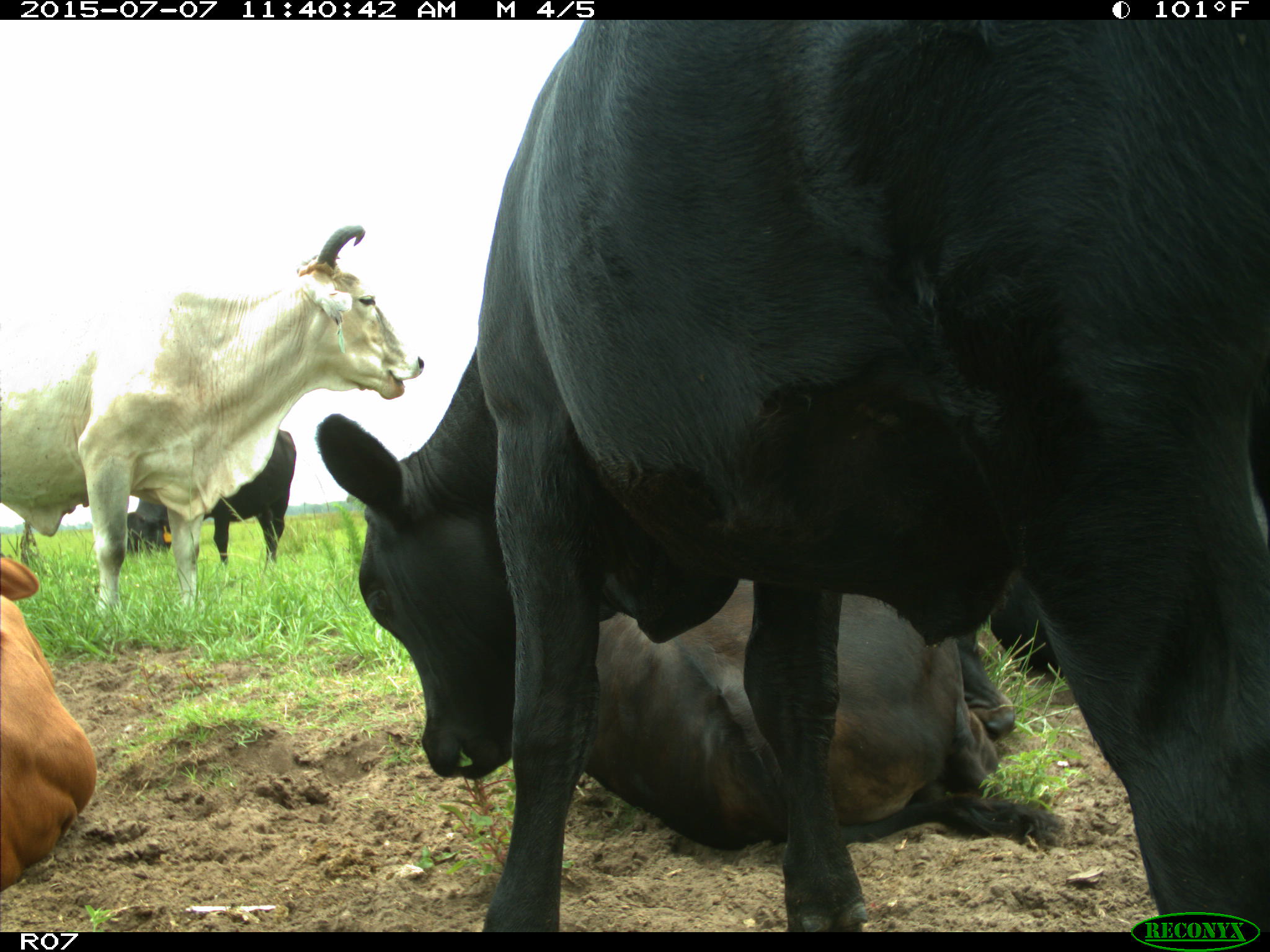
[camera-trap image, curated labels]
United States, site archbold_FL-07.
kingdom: Animalia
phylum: Chordata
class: Mammalia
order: Artiodactyla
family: Bovidae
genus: Bos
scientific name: Bos taurus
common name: domestic cow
Bos taurus (domestic cow).